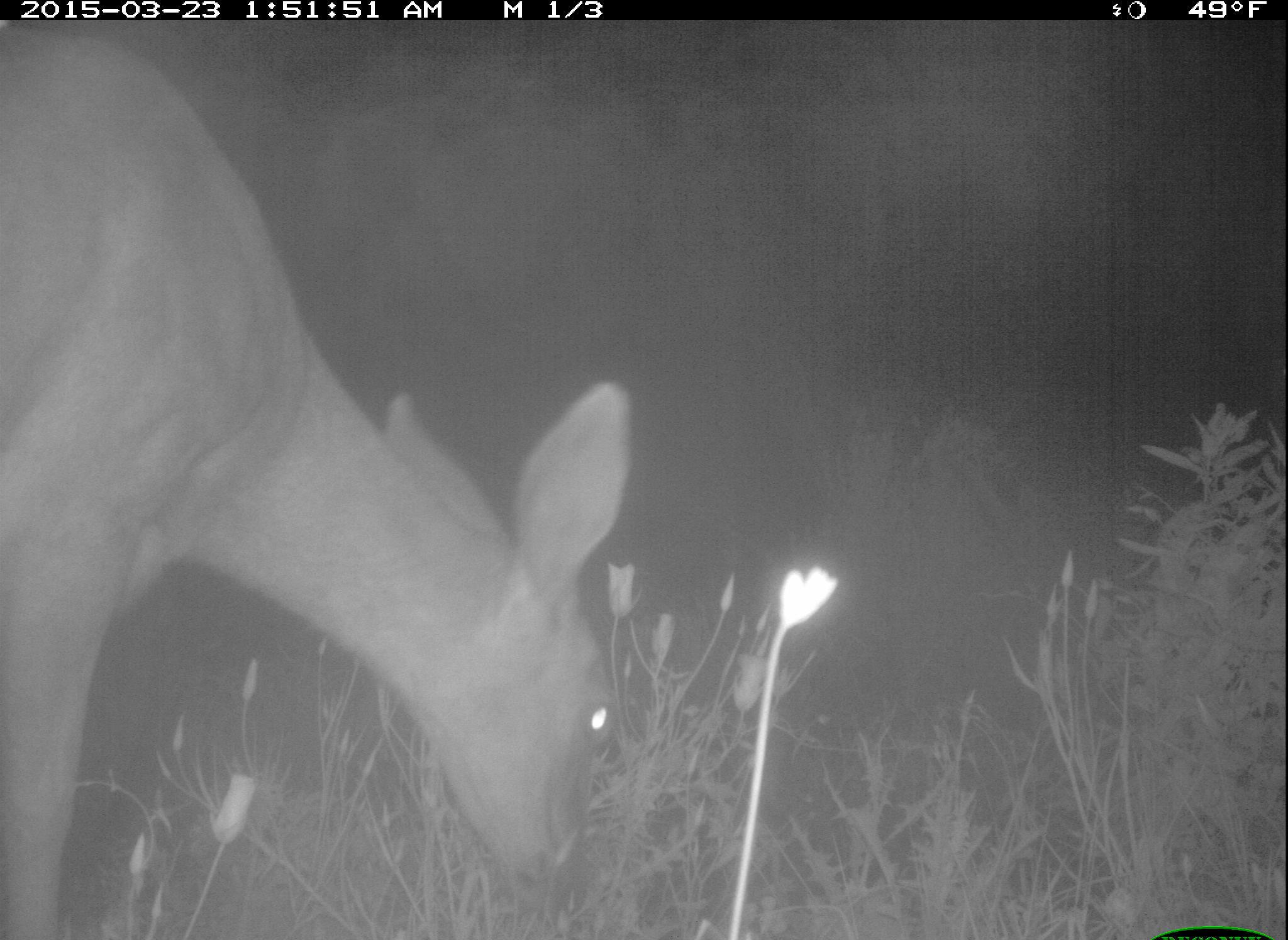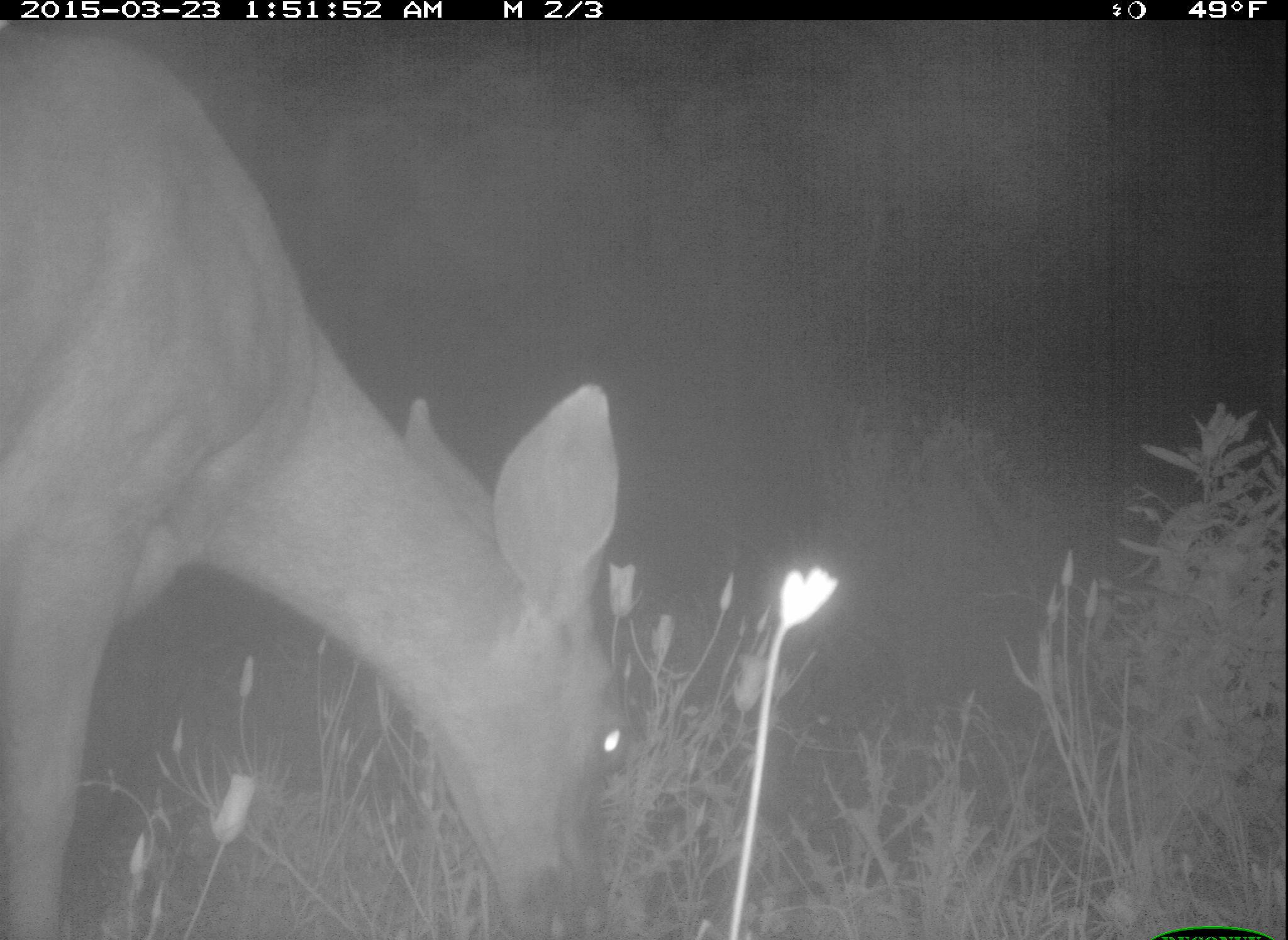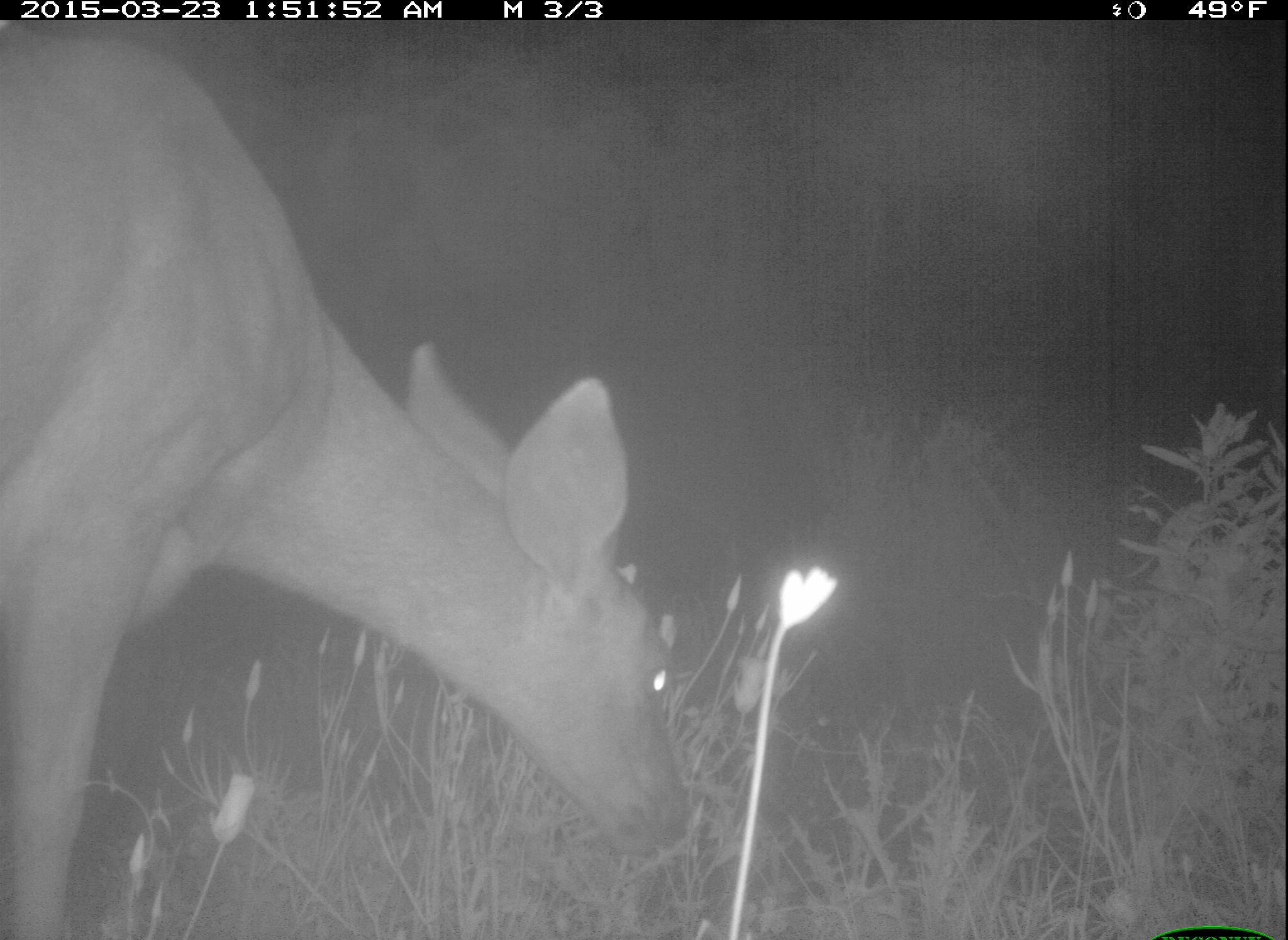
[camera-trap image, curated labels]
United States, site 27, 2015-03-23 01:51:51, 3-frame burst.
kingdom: Animalia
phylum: Chordata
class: Mammalia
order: Artiodactyla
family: Cervidae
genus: Odocoileus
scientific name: Odocoileus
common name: deer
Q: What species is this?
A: Deer (Odocoileus).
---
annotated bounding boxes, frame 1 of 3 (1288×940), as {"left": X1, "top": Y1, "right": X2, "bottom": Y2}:
deer: {"left": 2, "top": 17, "right": 631, "bottom": 938}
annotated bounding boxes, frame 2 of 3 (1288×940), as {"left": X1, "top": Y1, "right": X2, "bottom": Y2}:
deer: {"left": 0, "top": 19, "right": 626, "bottom": 939}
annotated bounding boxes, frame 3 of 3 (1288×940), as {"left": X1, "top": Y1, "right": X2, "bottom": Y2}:
deer: {"left": 2, "top": 24, "right": 680, "bottom": 937}